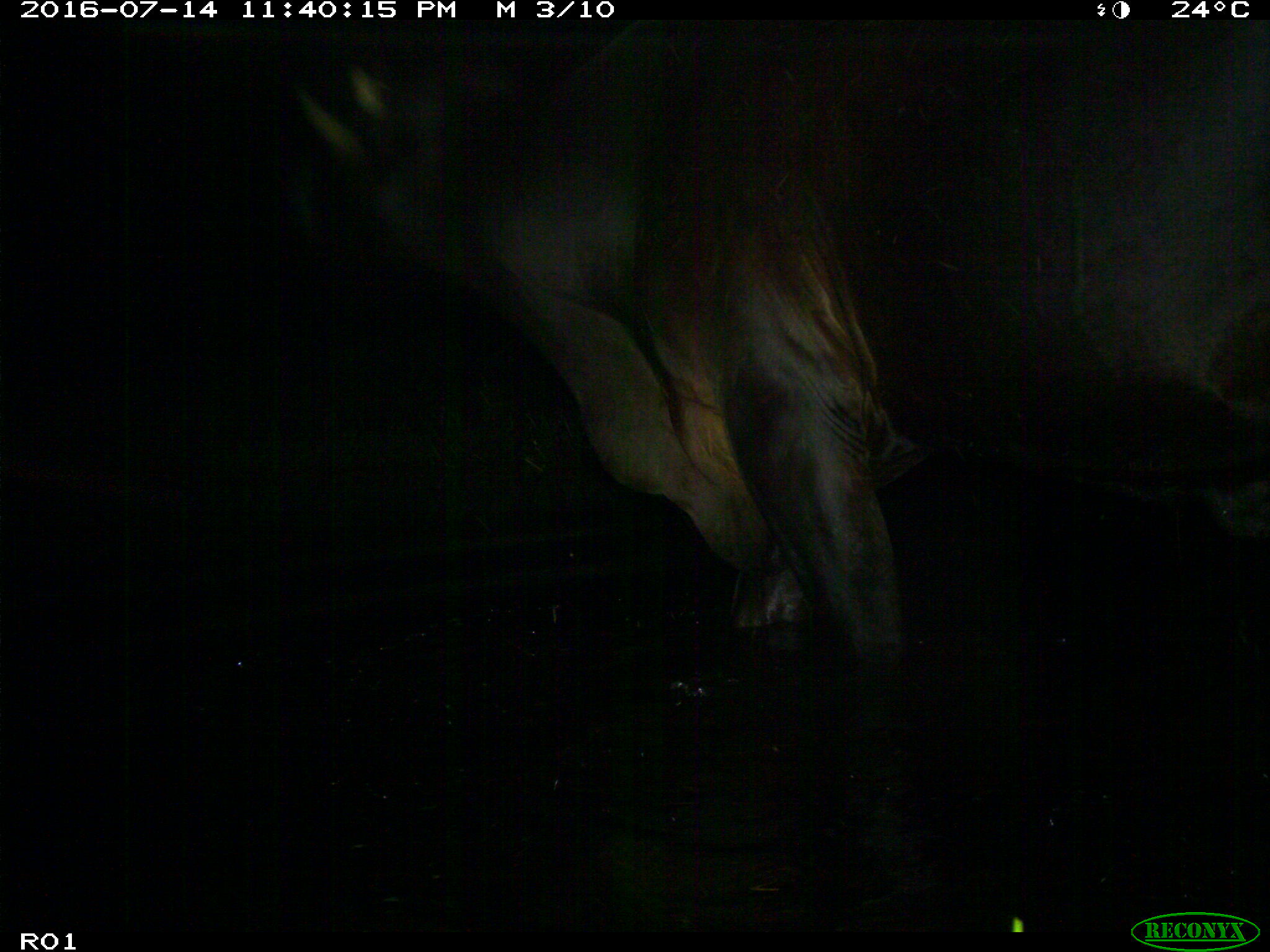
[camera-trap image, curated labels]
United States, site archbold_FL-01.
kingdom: Animalia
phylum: Chordata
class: Mammalia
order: Artiodactyla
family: Bovidae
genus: Bos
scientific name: Bos taurus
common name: domestic cow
Bos taurus (domestic cow).